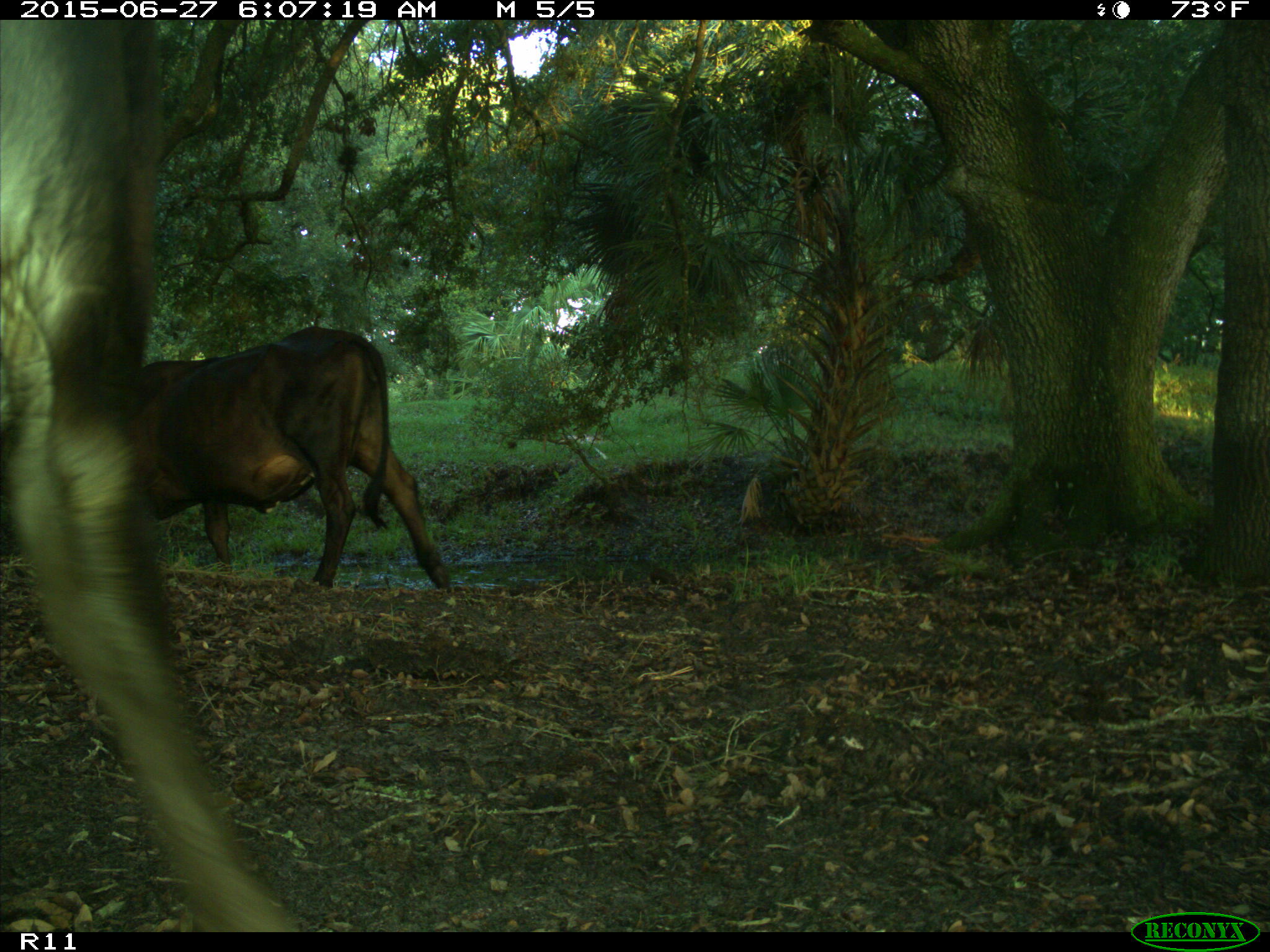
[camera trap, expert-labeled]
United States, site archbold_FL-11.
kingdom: Animalia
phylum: Chordata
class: Mammalia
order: Artiodactyla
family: Bovidae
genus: Bos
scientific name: Bos taurus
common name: domestic cow